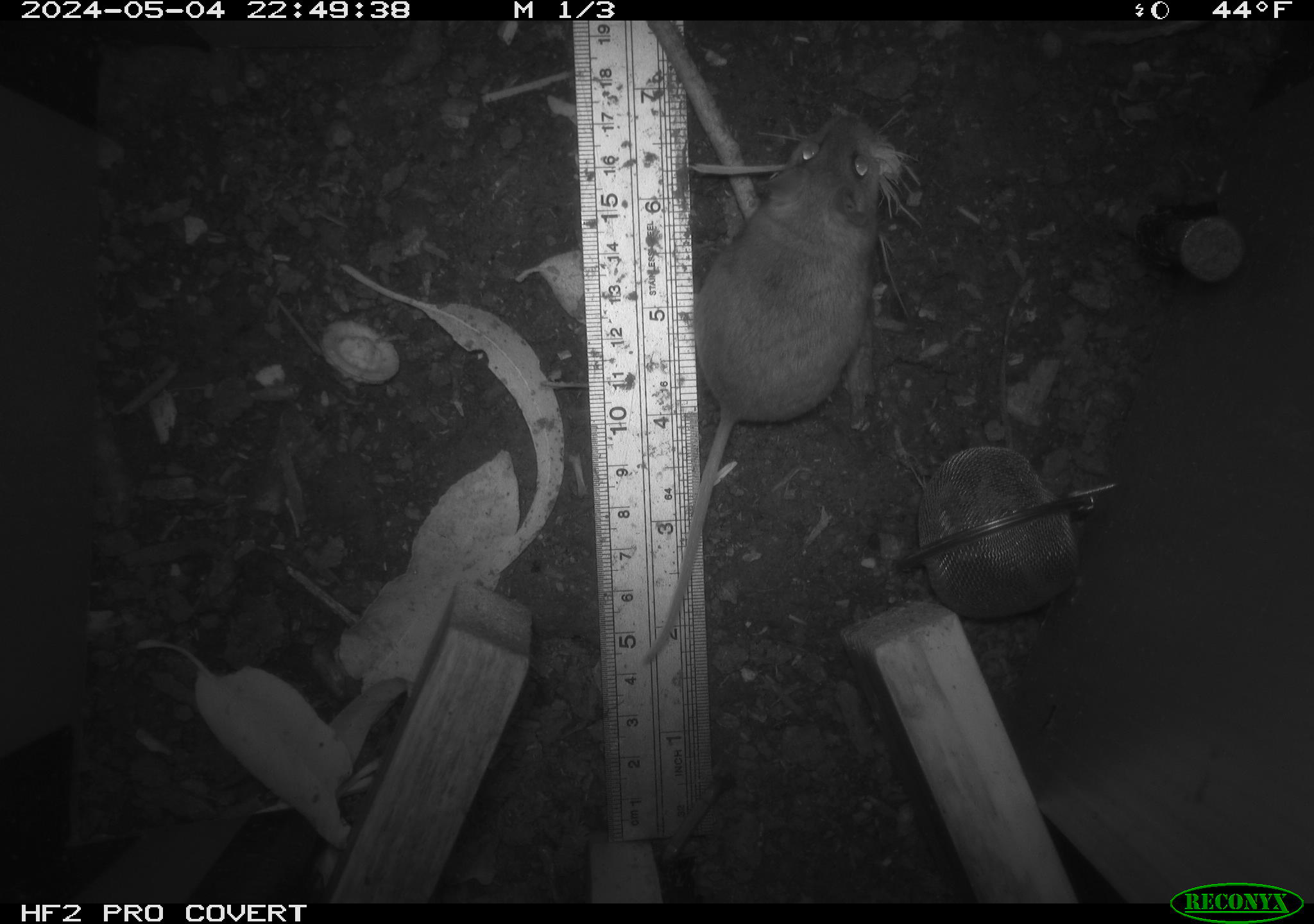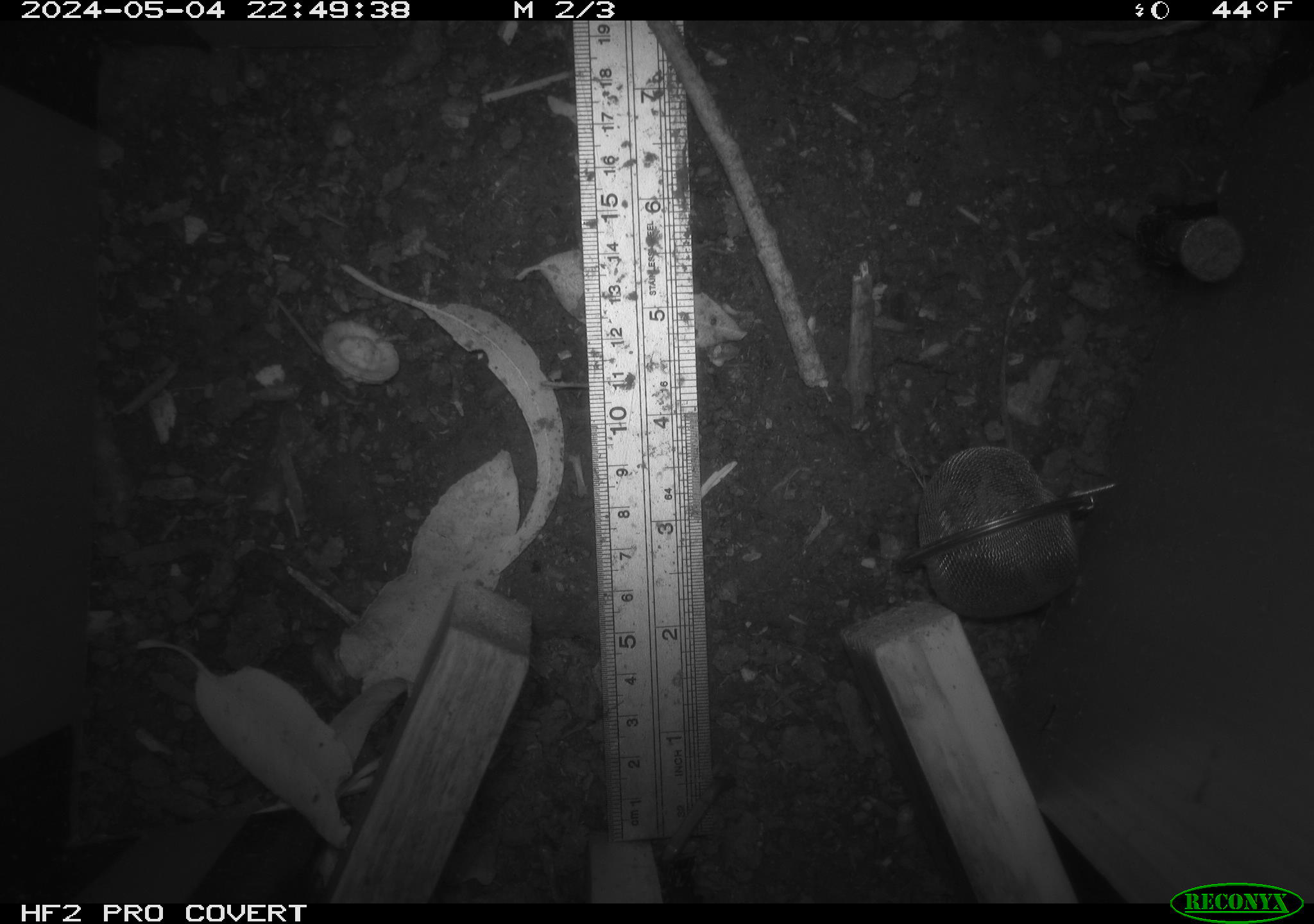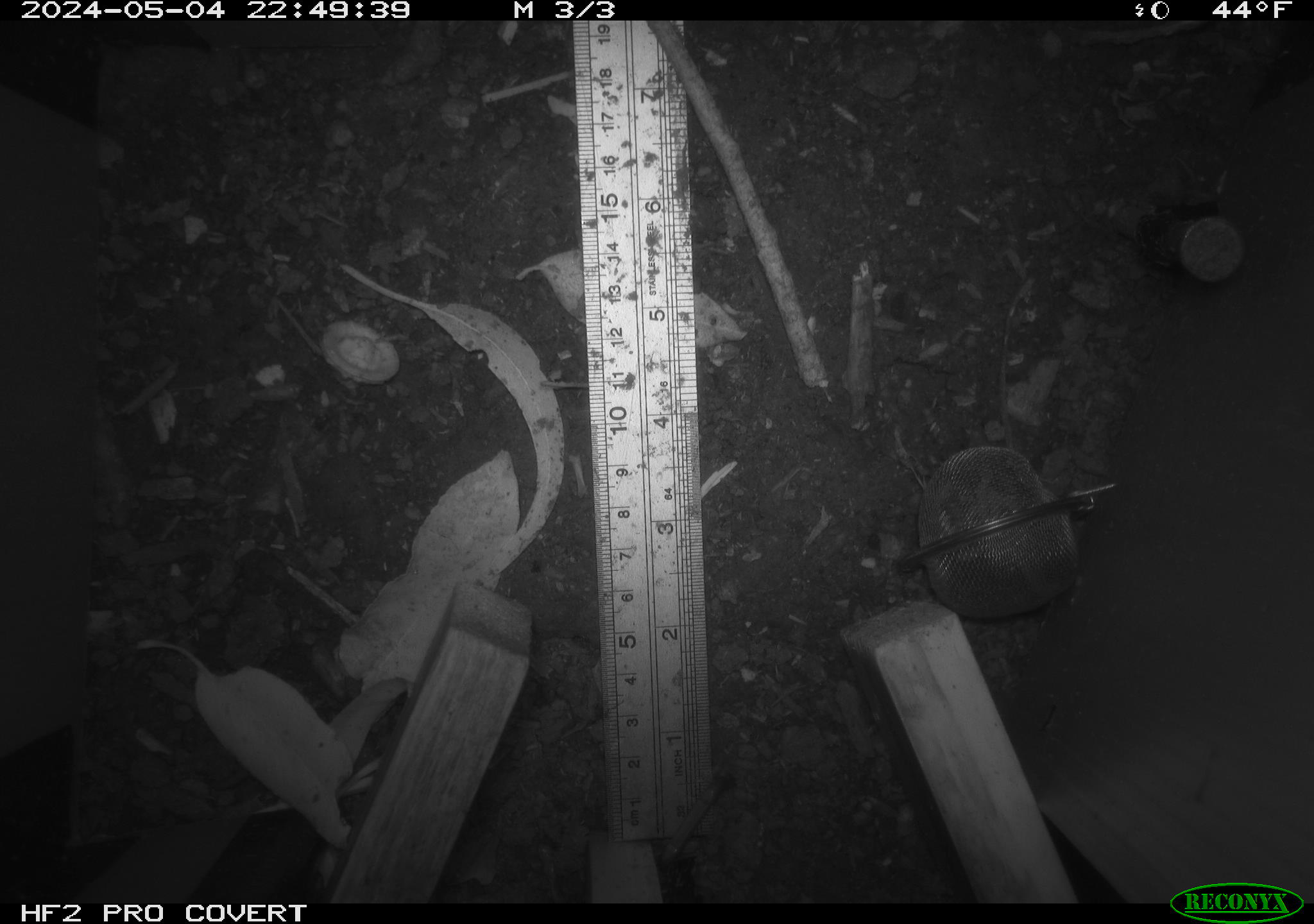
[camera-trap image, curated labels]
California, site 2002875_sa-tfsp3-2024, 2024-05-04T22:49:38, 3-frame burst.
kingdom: Animalia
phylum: Chordata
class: Mammalia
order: Rodentia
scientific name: Rodentia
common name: mouse species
Mouse species (Rodentia).